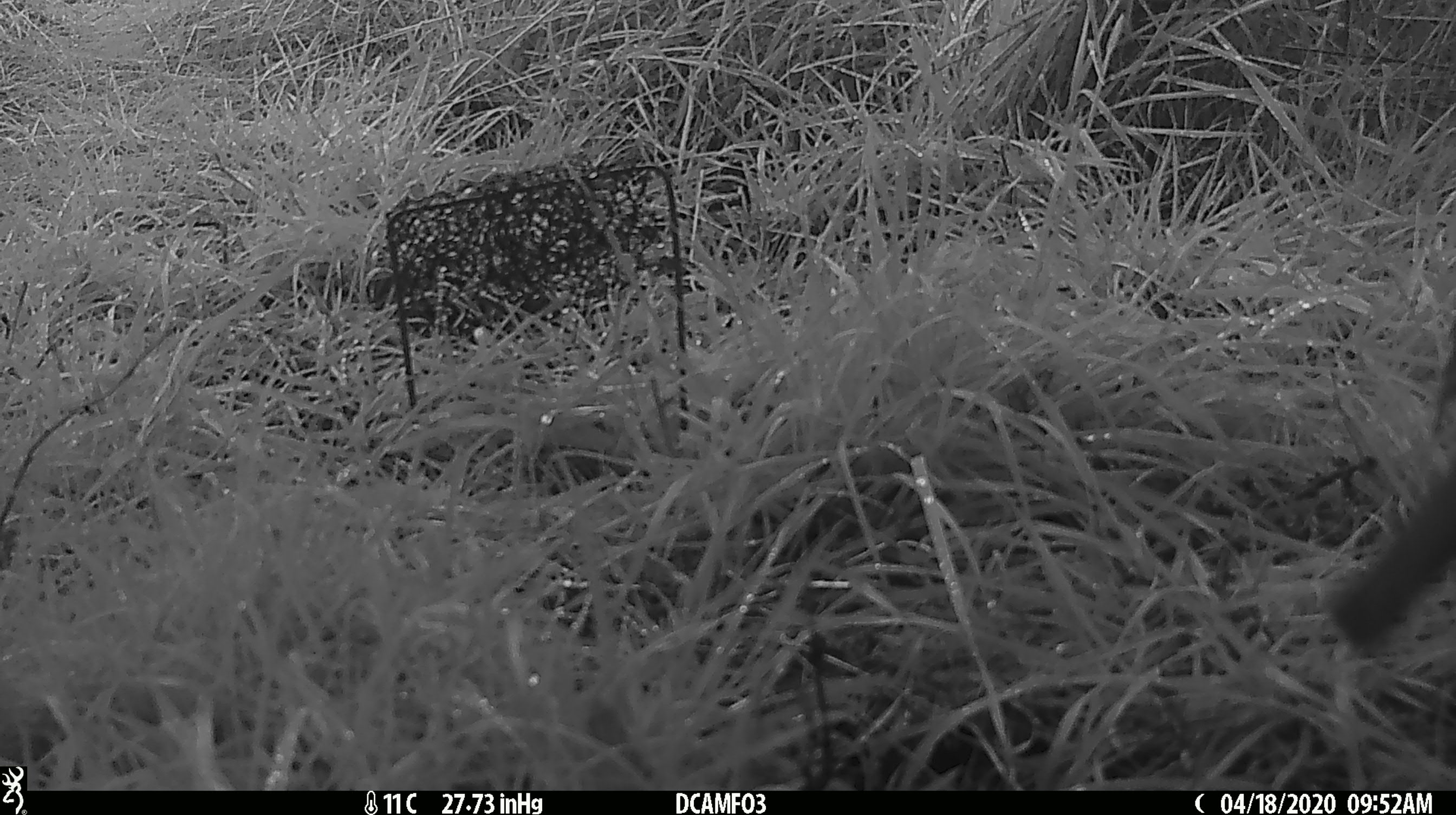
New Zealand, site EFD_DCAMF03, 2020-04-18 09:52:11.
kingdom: Animalia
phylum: Chordata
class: Aves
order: Passeriformes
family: Turdidae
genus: Turdus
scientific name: Turdus philomelos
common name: song thrush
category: thrush